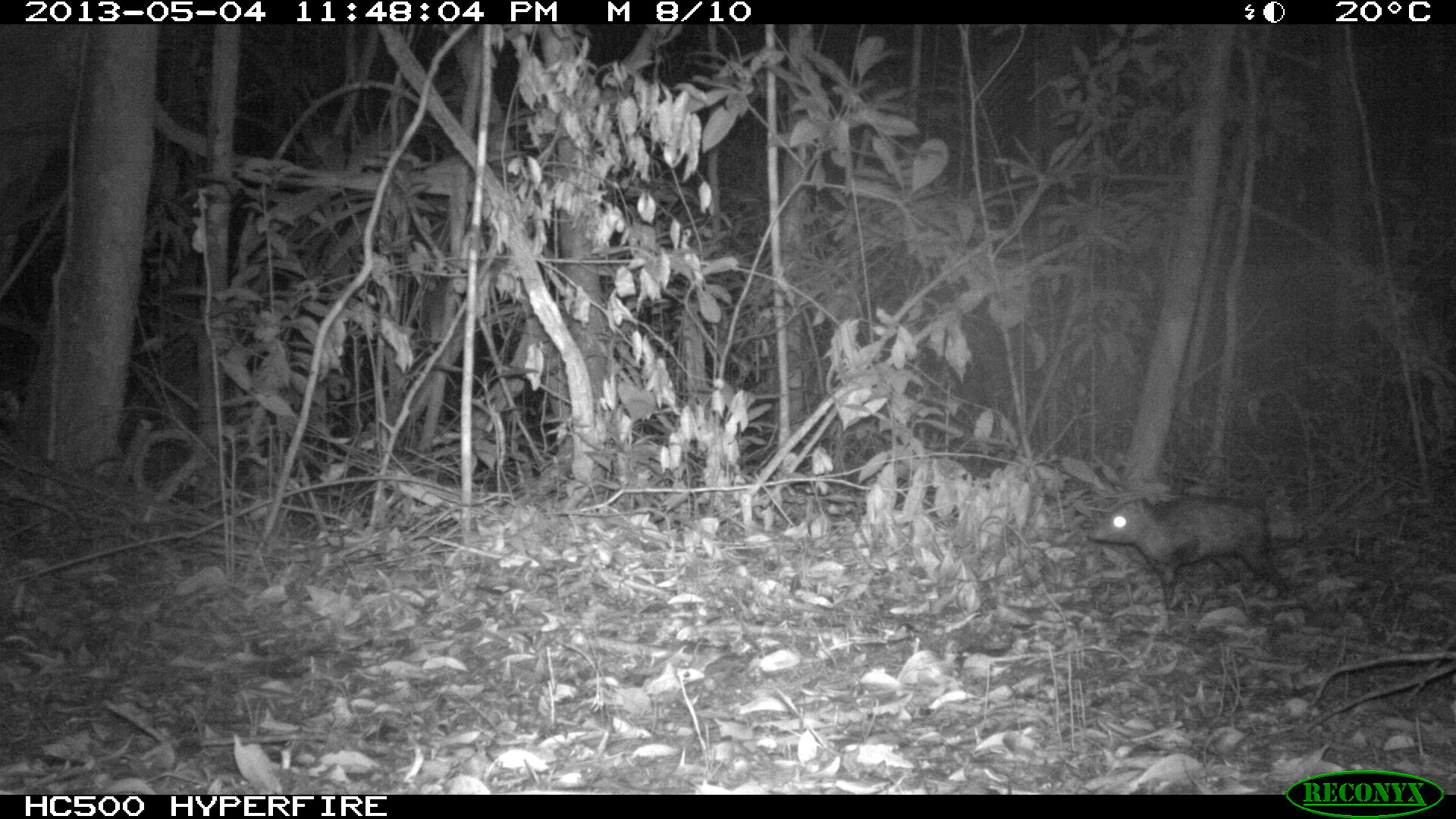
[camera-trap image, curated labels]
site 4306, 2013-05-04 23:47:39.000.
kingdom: Animalia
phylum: Chordata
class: Mammalia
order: Didelphimorphia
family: Didelphidae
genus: Didelphis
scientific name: Didelphis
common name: american opossums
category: didelphis sp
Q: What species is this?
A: Didelphis sp (american opossums) (Didelphis).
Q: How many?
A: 1.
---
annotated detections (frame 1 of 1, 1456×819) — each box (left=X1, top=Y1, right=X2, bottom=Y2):
didelphis sp: (left=1083, top=489, right=1296, bottom=622)